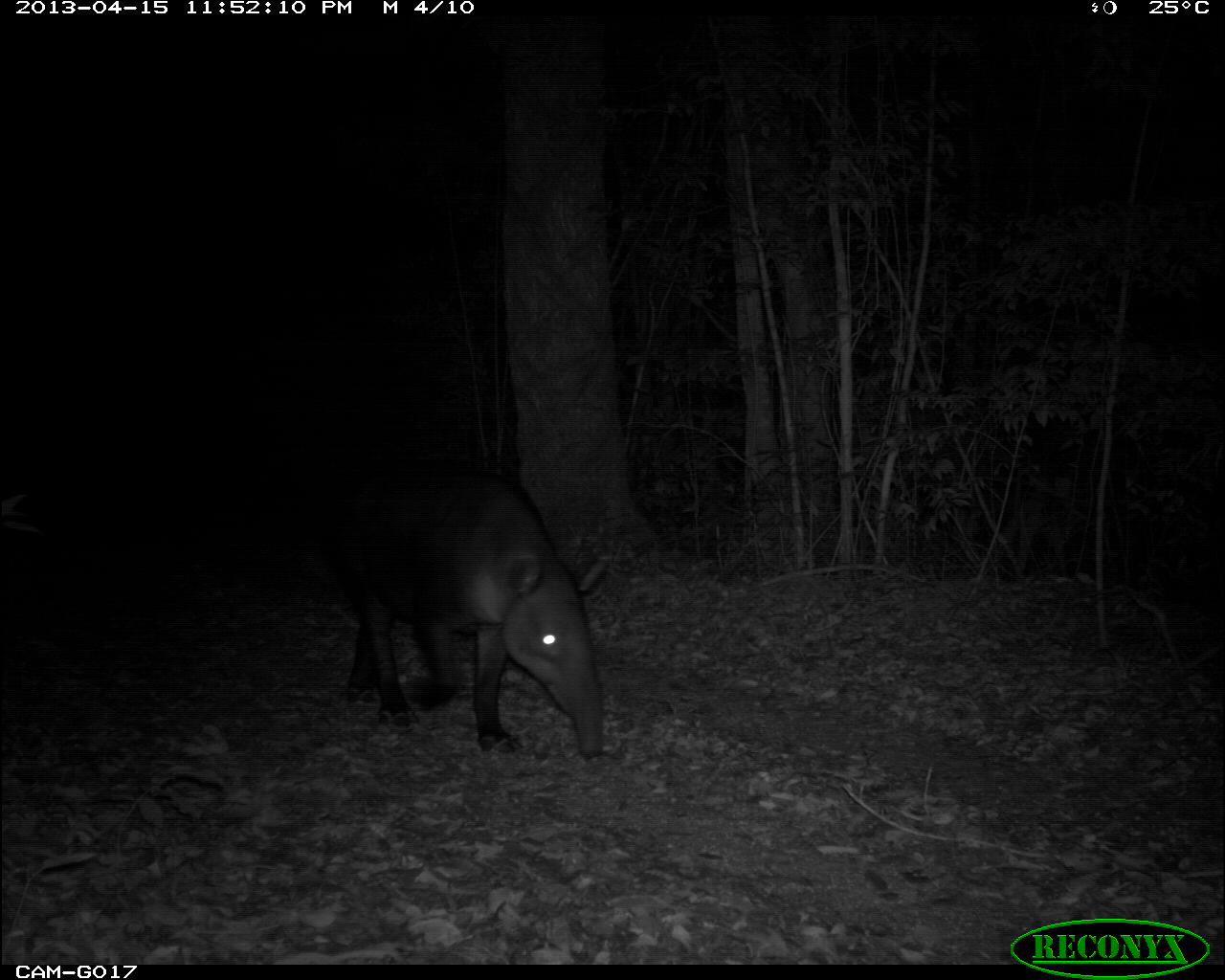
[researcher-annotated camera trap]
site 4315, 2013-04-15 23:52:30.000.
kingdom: Animalia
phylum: Chordata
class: Mammalia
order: Perissodactyla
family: Tapiridae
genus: Tapirus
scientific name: Tapirus bairdii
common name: baird's tapir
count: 1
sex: male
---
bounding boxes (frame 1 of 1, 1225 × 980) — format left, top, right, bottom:
tapirus bairdii: 307, 466, 609, 757